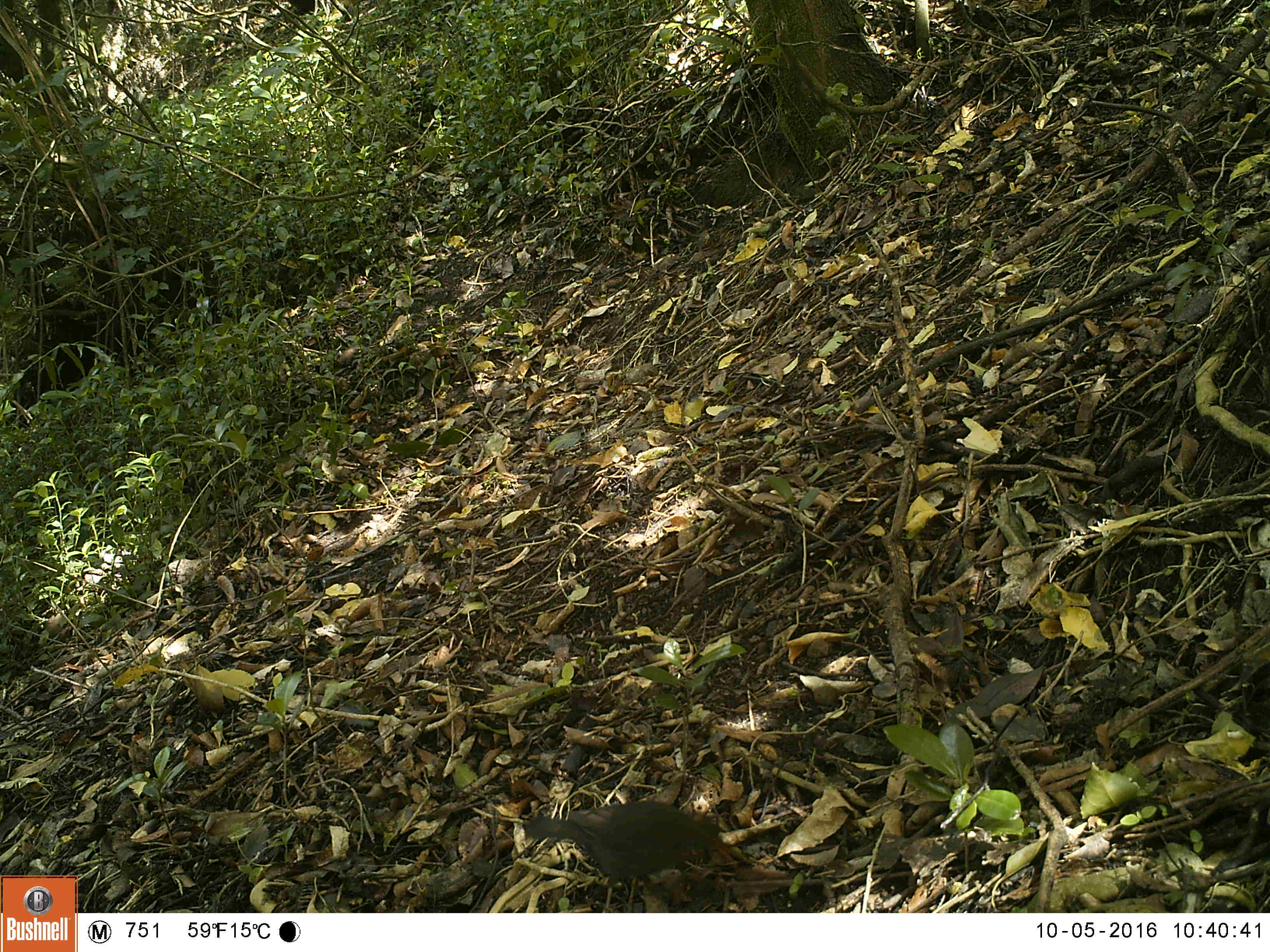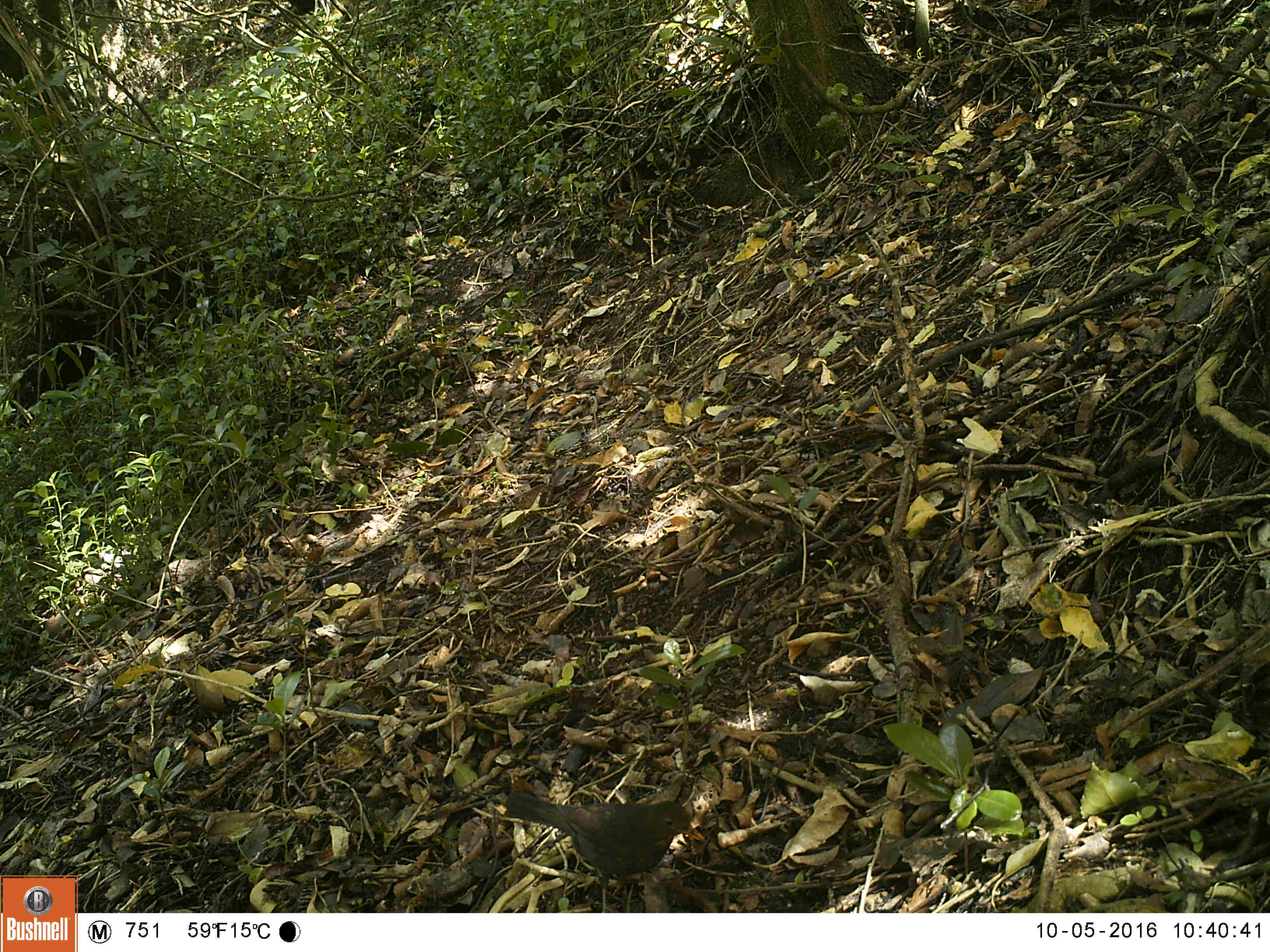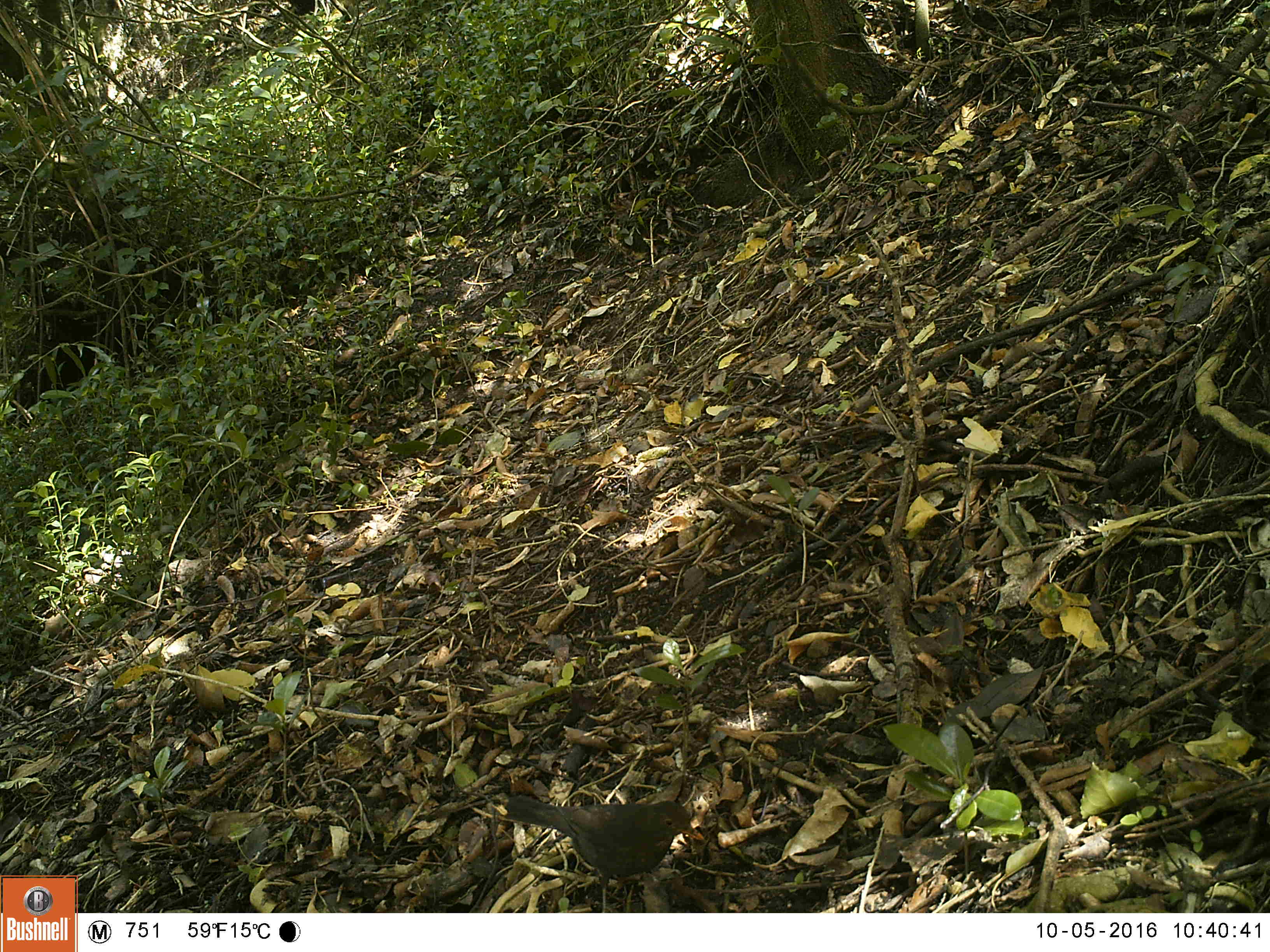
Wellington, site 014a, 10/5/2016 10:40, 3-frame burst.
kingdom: Animalia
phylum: Chordata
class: Aves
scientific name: Aves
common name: bird